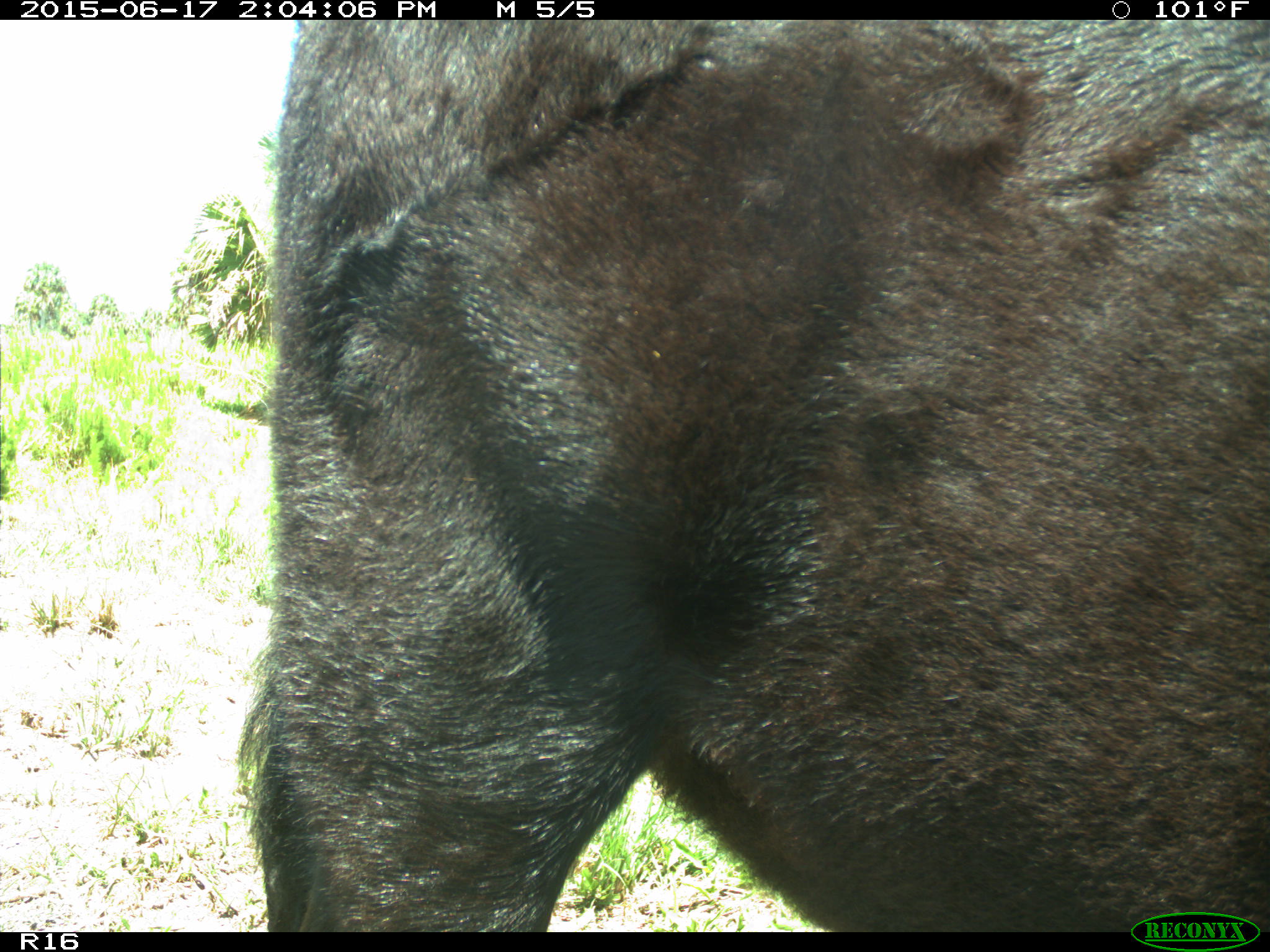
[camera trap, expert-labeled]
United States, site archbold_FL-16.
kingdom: Animalia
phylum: Chordata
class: Mammalia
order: Artiodactyla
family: Bovidae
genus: Bos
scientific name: Bos taurus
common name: domestic cow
Bos taurus (domestic cow).